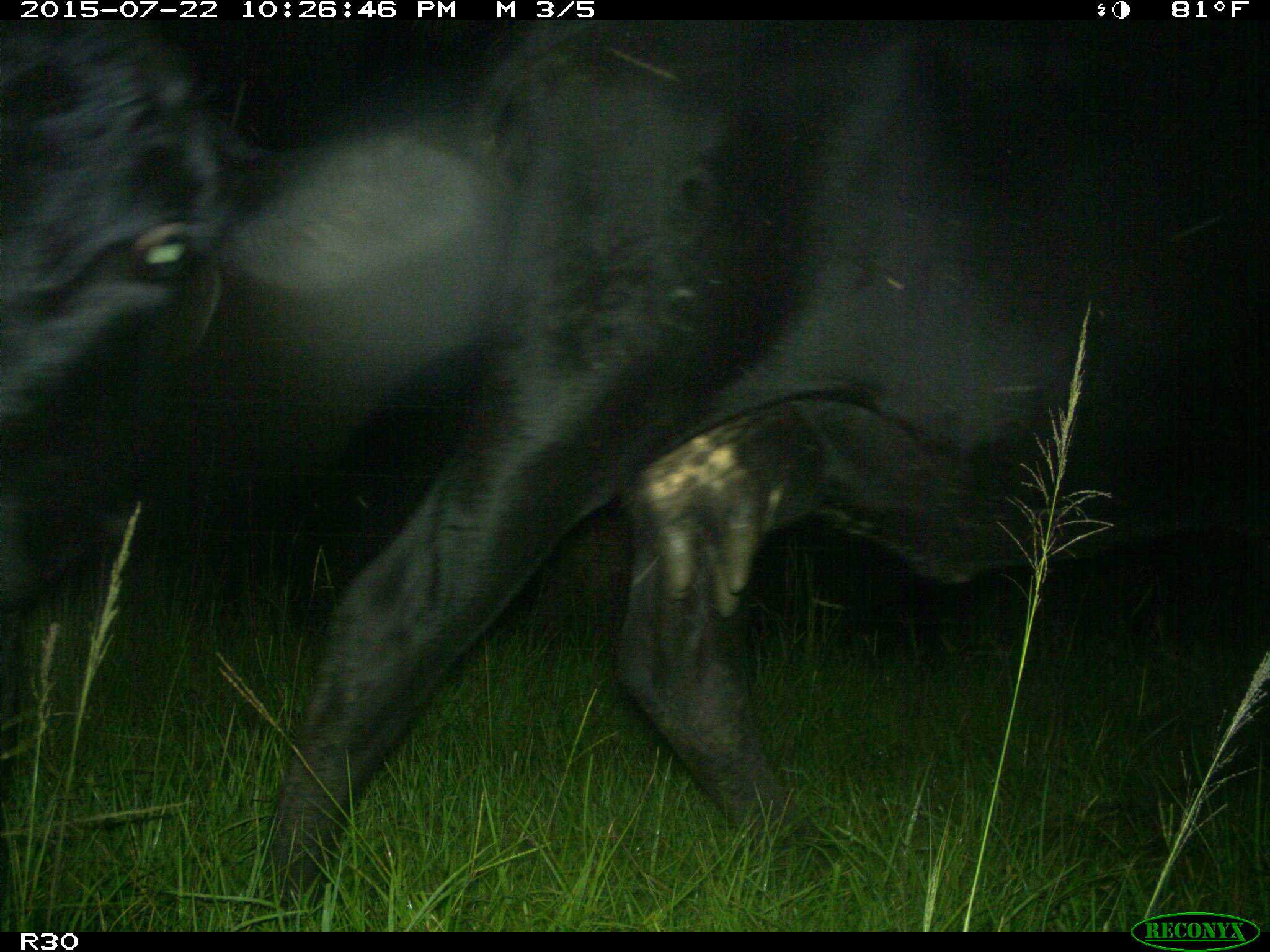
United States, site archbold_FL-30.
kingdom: Animalia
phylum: Chordata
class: Mammalia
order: Artiodactyla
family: Bovidae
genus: Bos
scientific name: Bos taurus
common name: domestic cow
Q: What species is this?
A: Bos taurus (domestic cow).